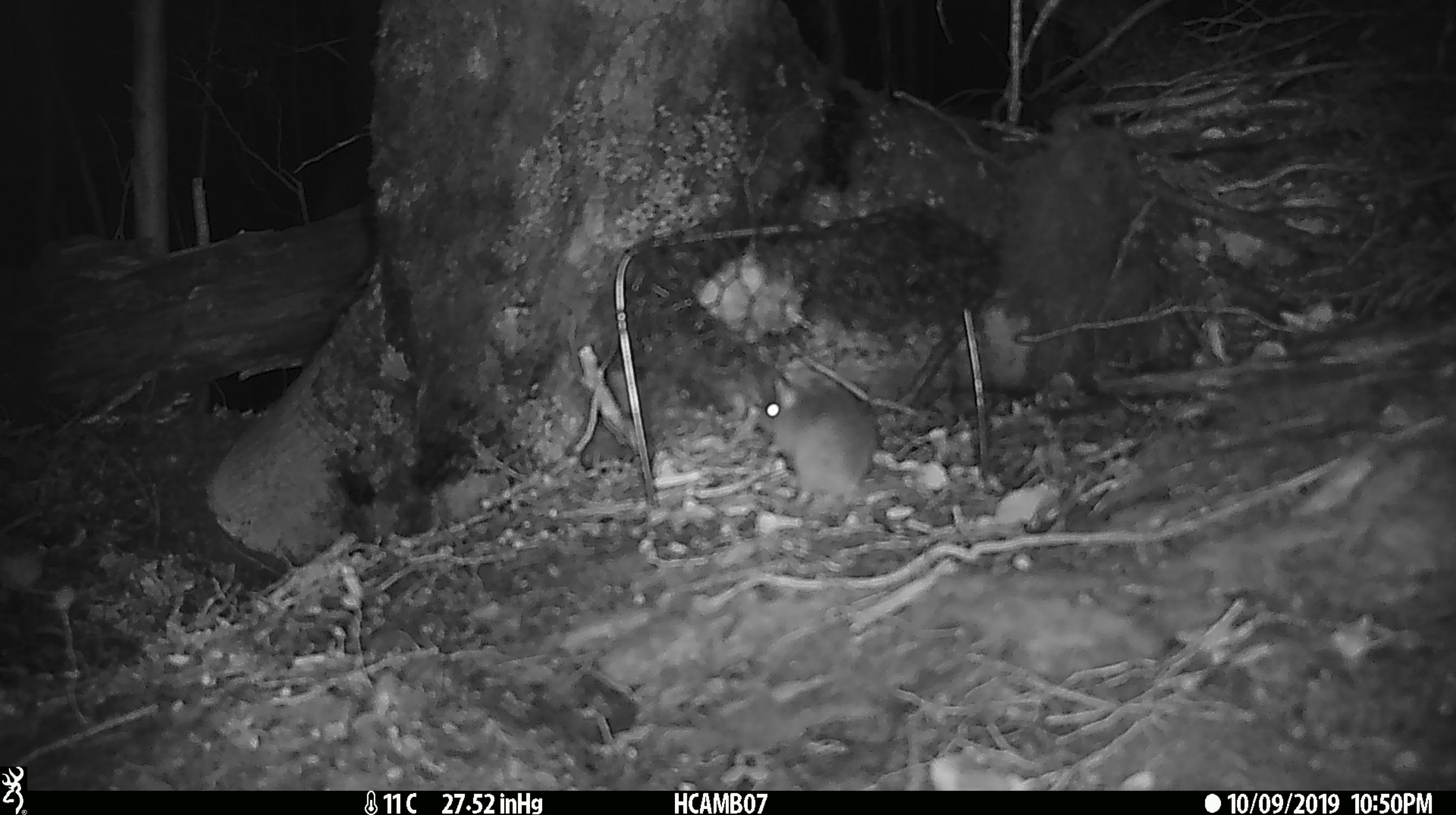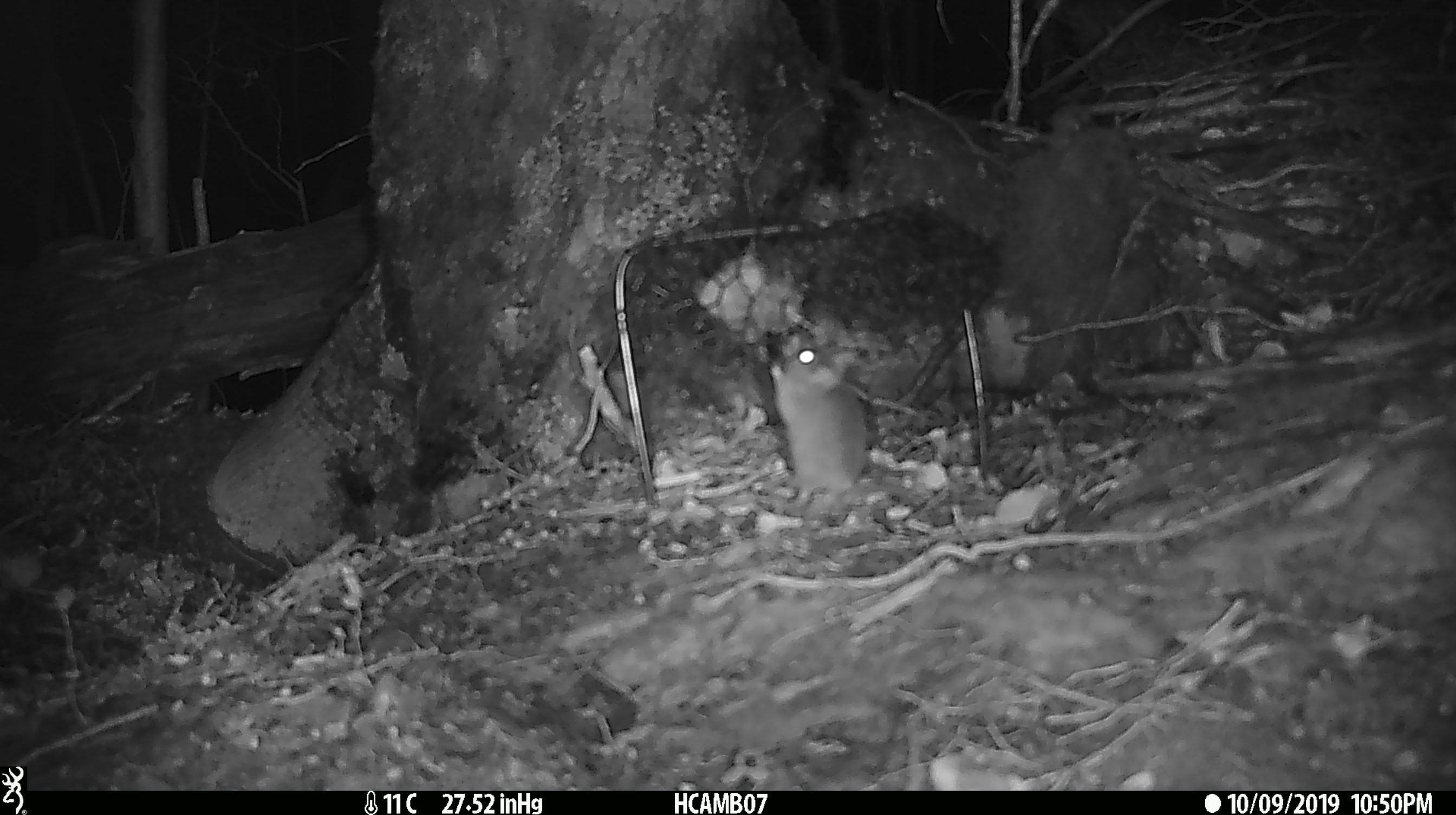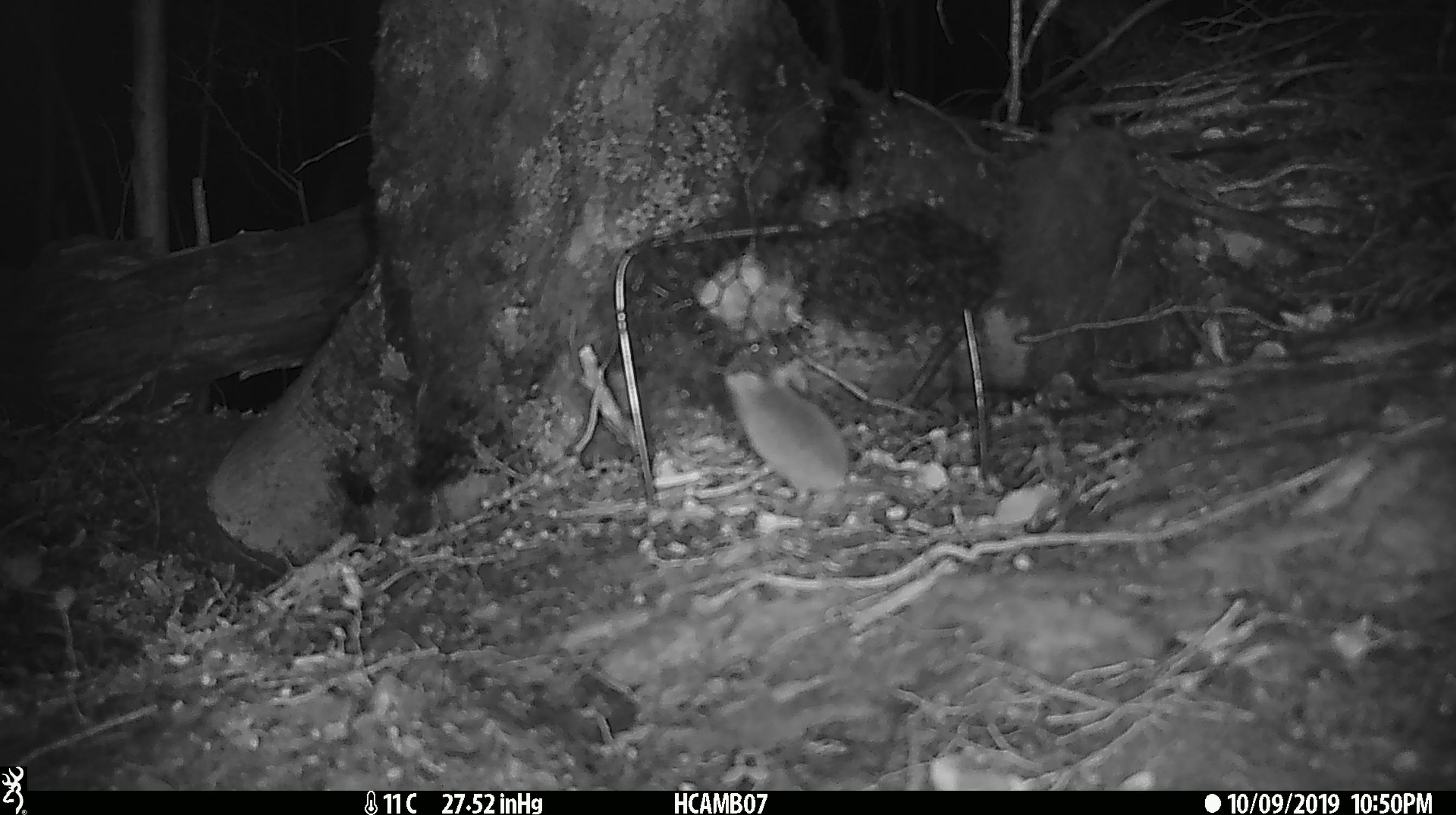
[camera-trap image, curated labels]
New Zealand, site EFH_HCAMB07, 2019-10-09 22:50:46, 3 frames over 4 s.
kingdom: Animalia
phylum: Chordata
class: Mammalia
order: Rodentia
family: Muridae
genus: Mus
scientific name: Mus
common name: mouse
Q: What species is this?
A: Mouse (Mus).